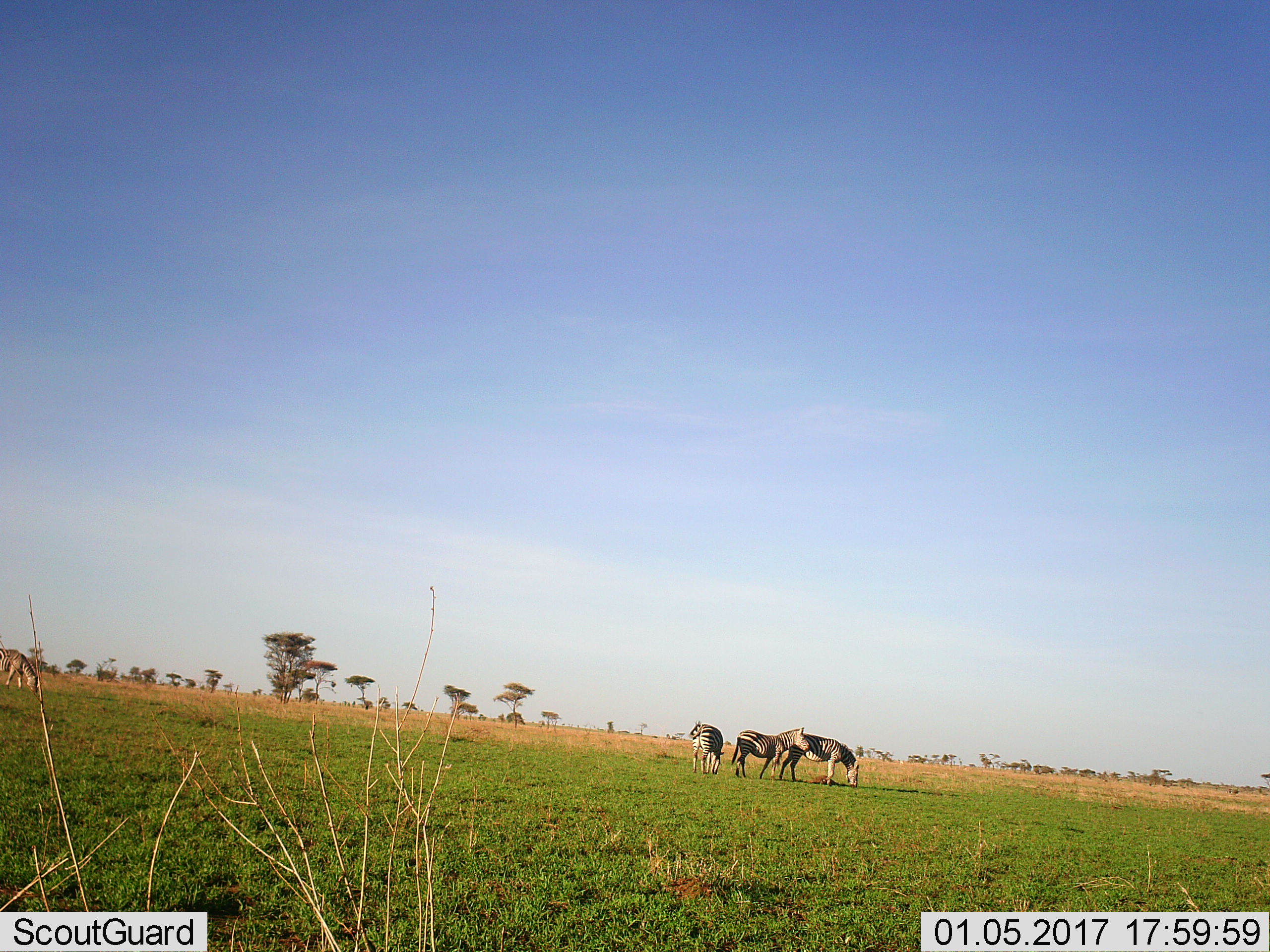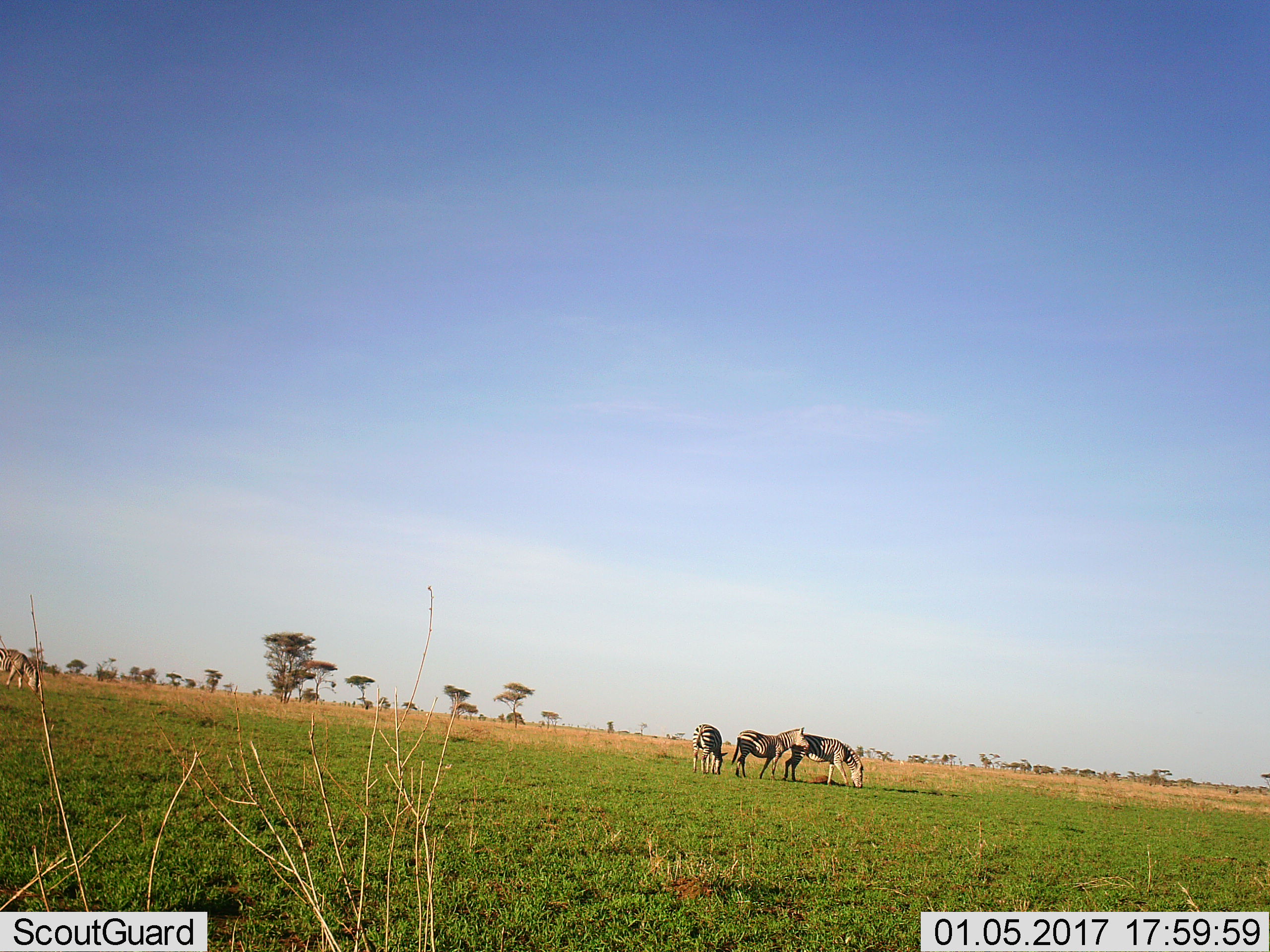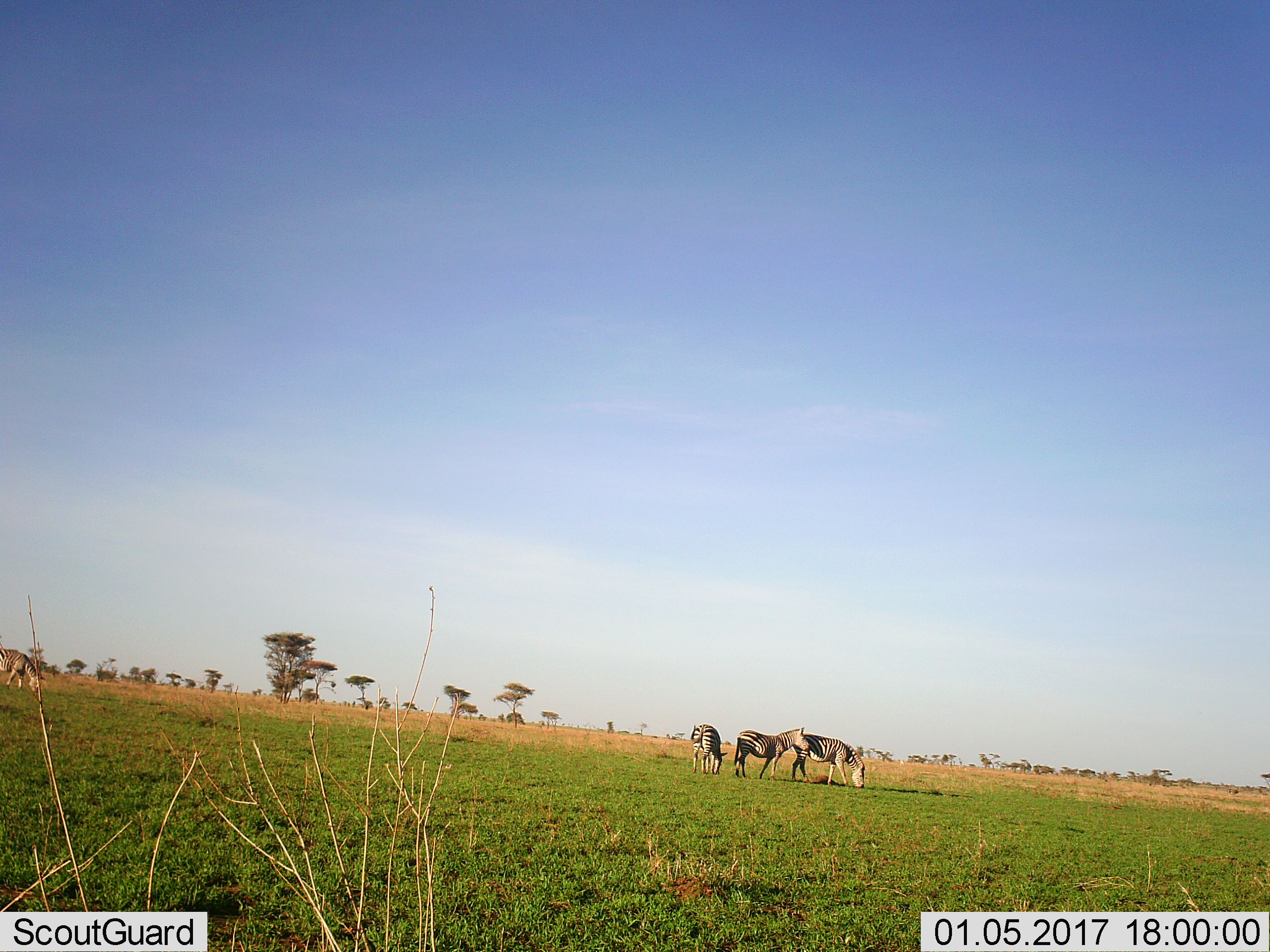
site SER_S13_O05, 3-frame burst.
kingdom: Animalia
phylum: Chordata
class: Mammalia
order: Perissodactyla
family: Equidae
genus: Equus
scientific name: Equus quagga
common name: plains zebra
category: zebraplains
Zebraplains (plains zebra) (Equus quagga), count 4. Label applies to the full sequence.